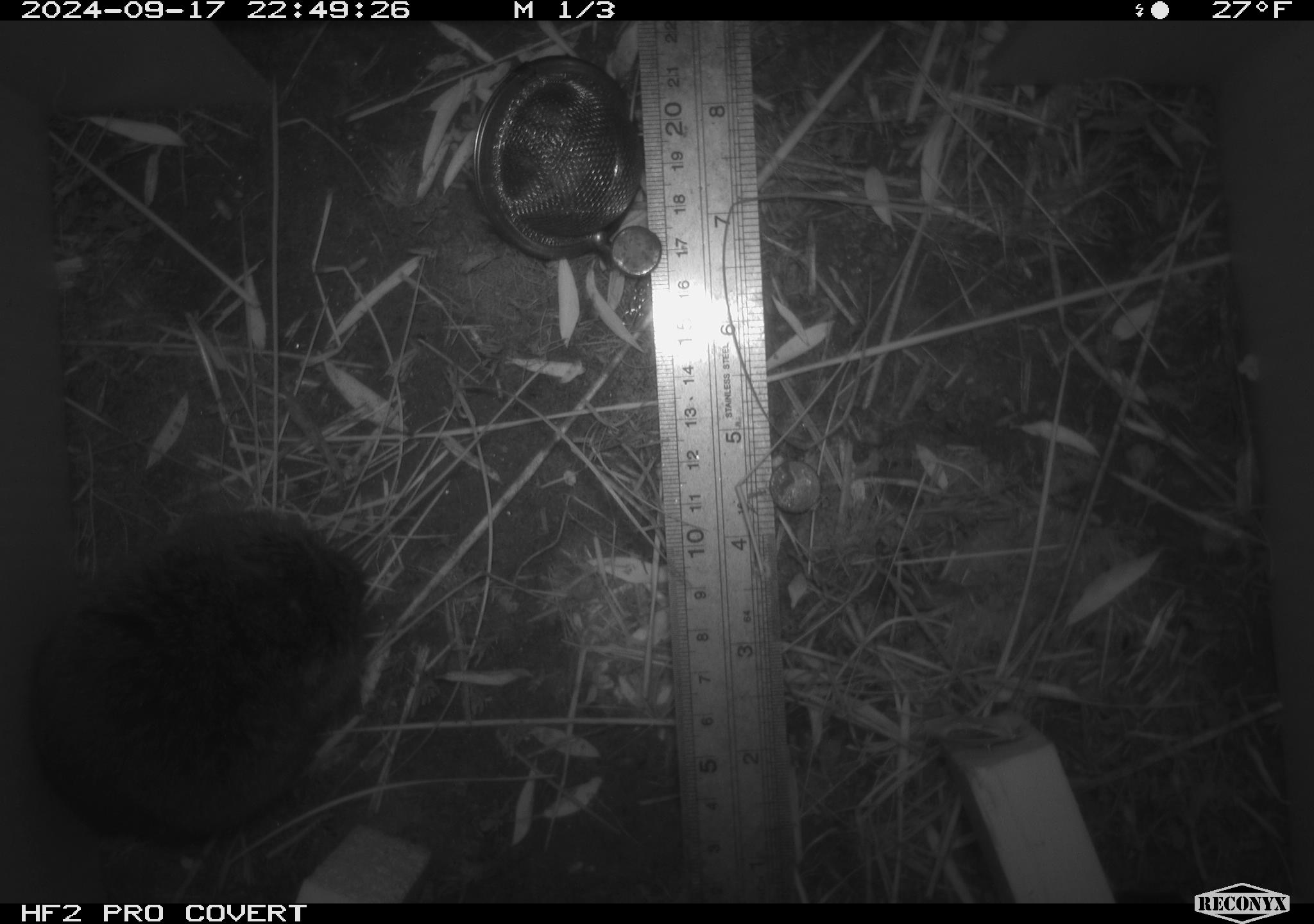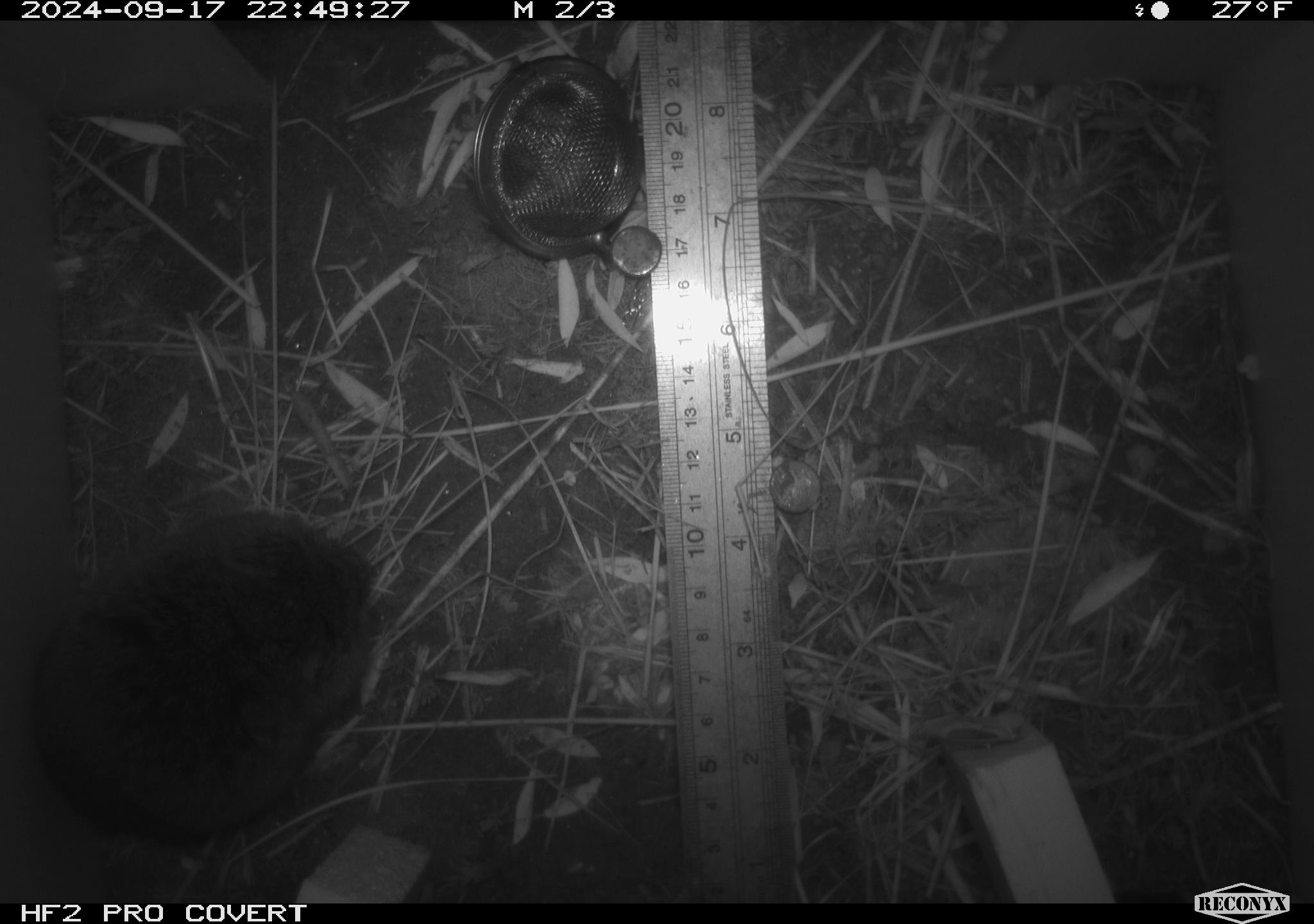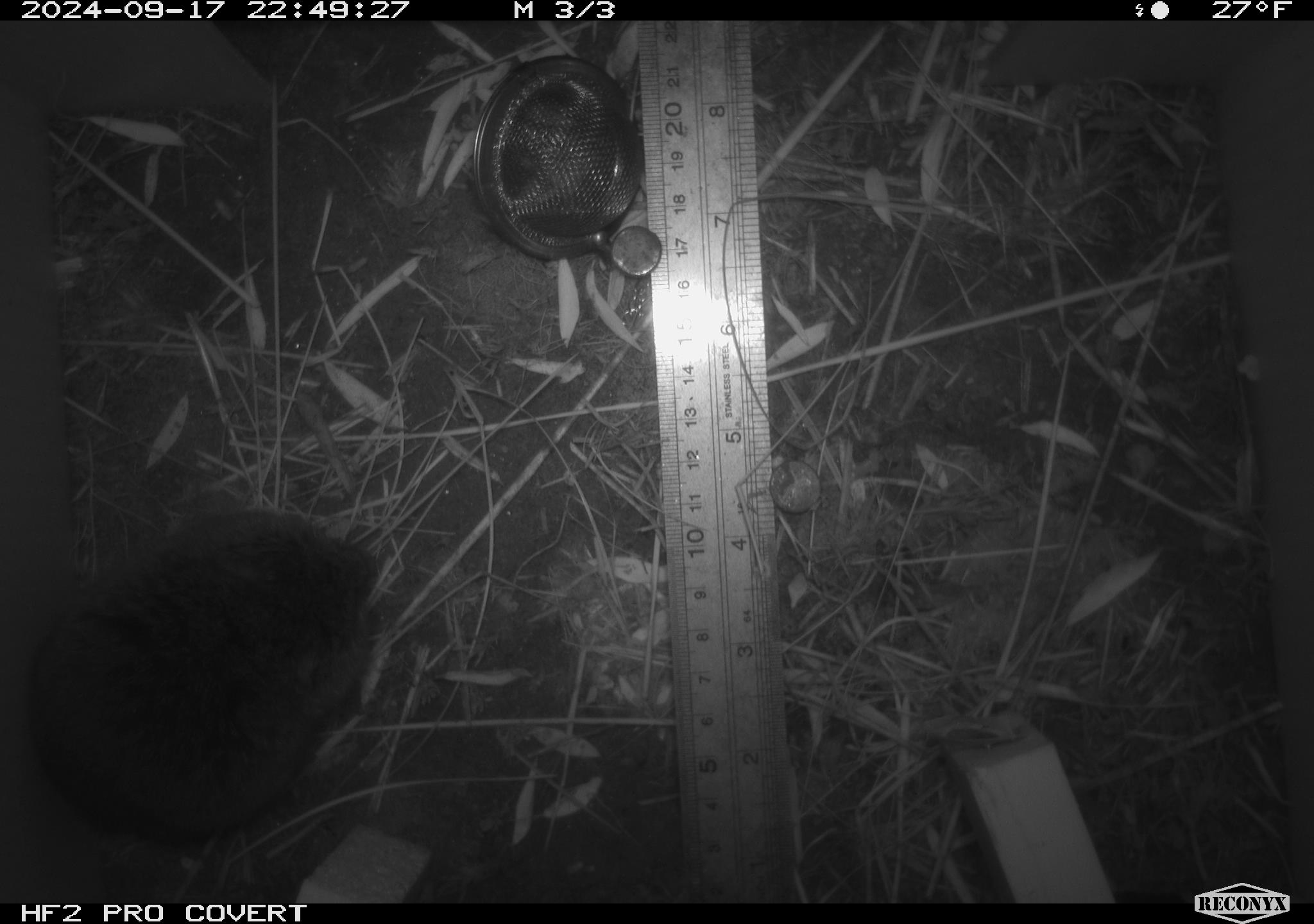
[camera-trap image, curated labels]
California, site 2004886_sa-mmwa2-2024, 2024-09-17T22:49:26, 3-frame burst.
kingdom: Animalia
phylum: Chordata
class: Mammalia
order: Rodentia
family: Cricetidae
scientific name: Arvicolinae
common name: voles, lemmings, and muskrats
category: arvicolinae subfamily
Arvicolinae subfamily (voles, lemmings, and muskrats) (Arvicolinae).